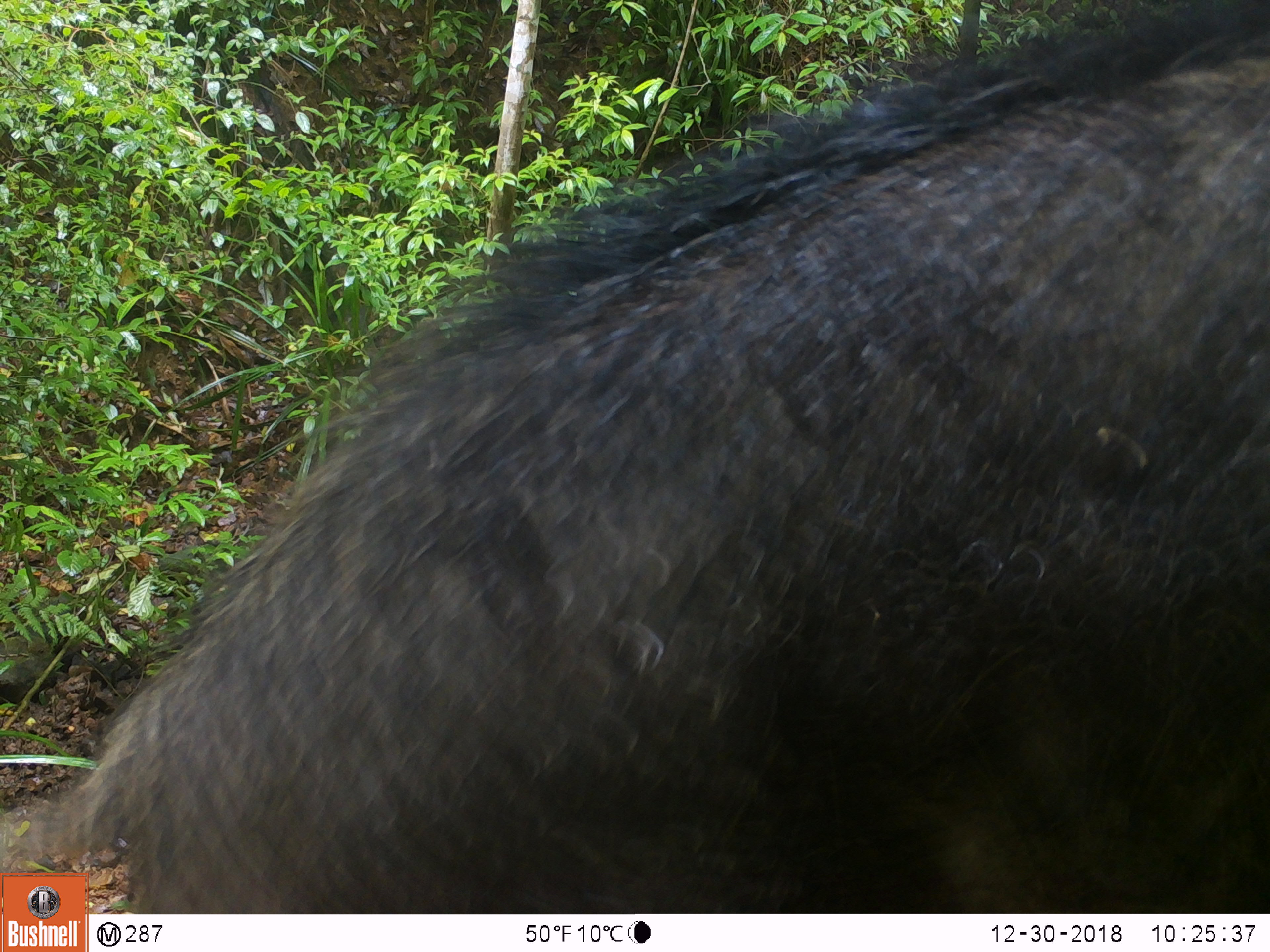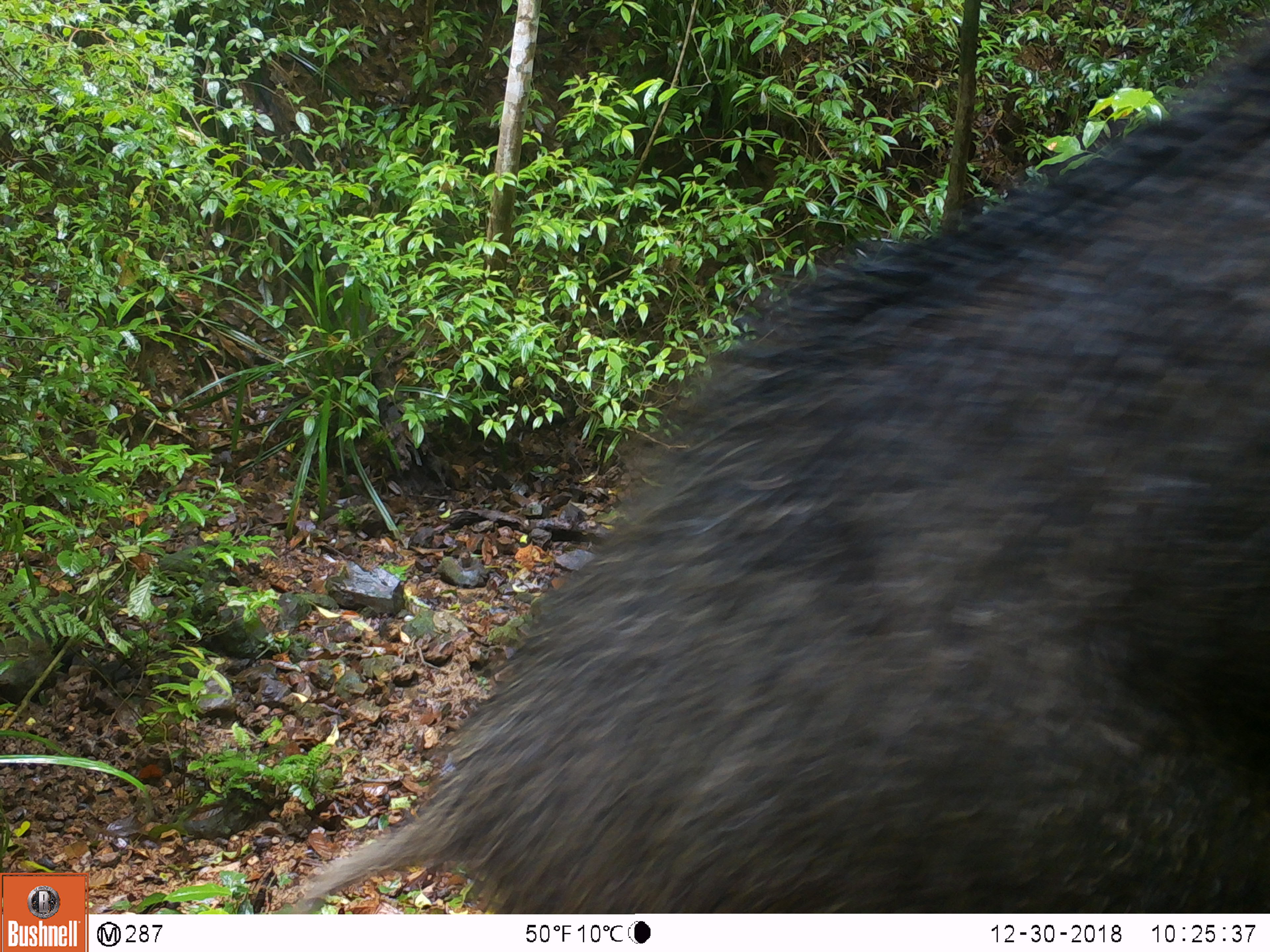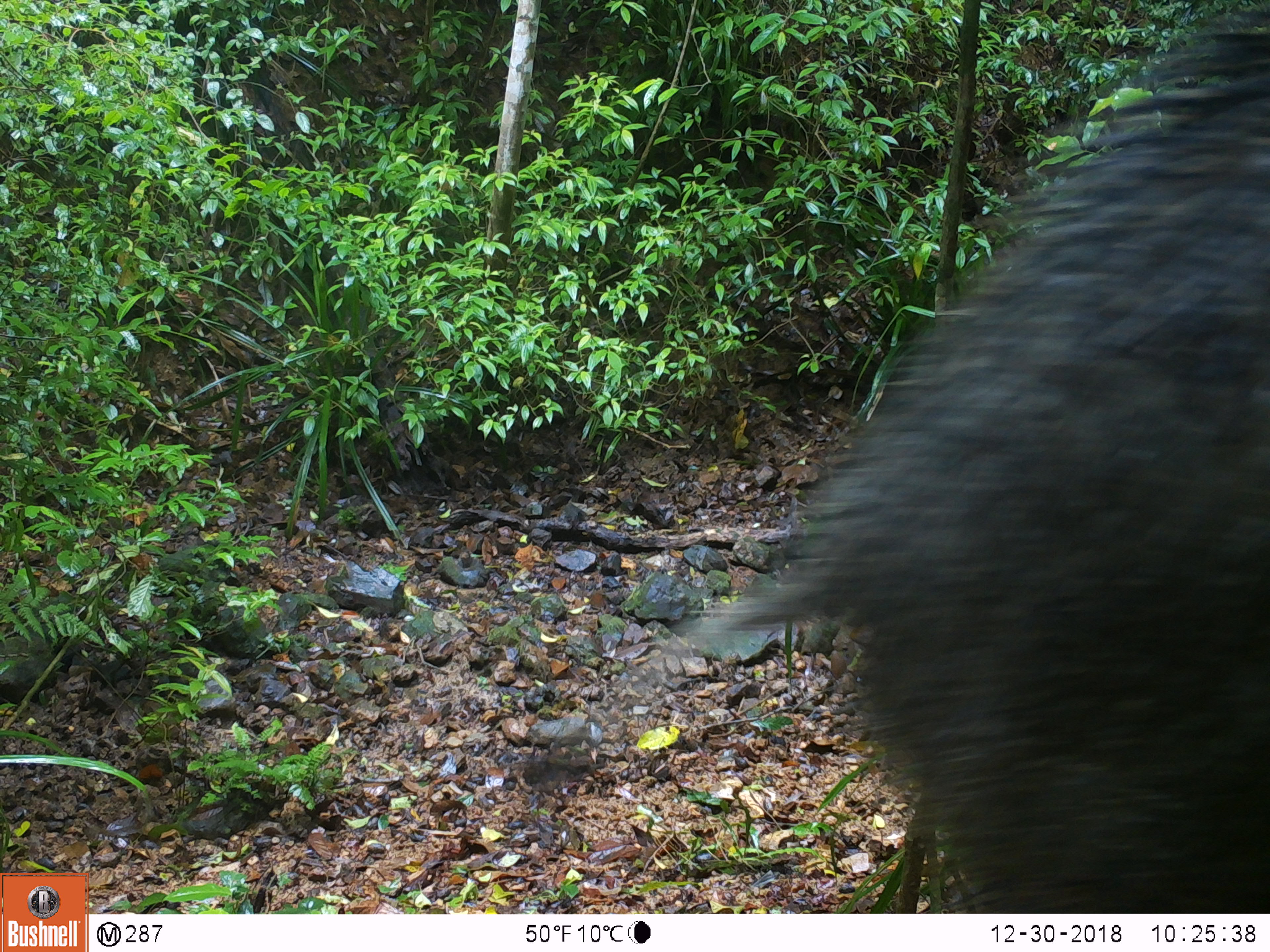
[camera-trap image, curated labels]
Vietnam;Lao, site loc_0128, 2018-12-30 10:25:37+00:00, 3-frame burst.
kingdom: Animalia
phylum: Chordata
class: Mammalia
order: Artiodactyla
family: Suidae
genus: Sus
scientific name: Sus scrofa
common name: eurasian wild pig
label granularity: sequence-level